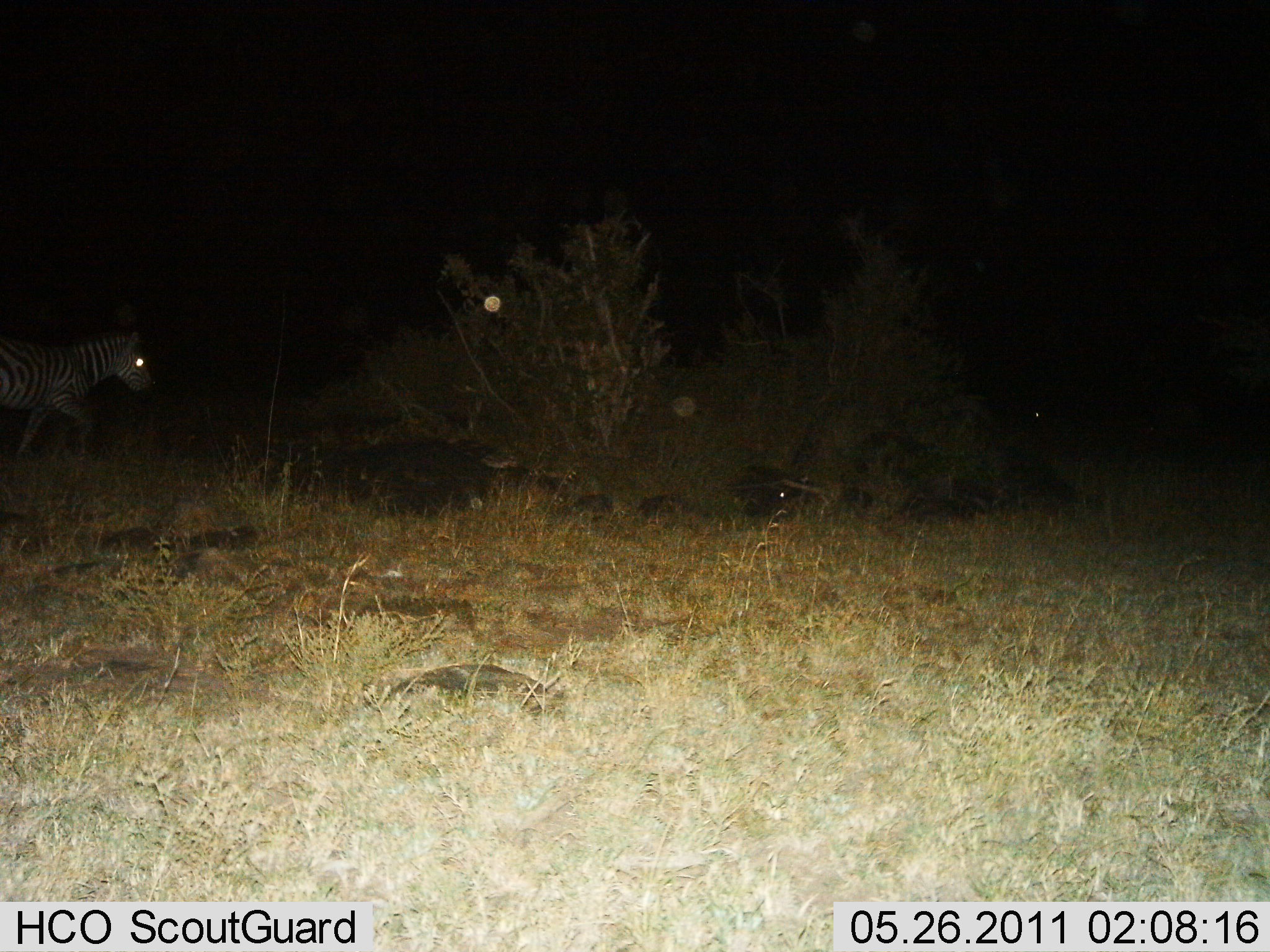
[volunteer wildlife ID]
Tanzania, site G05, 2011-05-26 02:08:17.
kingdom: Animalia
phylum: Chordata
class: Mammalia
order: Perissodactyla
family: Equidae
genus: Equus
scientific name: Equus quagga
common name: plains zebra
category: zebra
Zebra (plains zebra) (Equus quagga), count 1. Behavior (volunteer vote fractions): standing 9%, resting 0%, moving 91%, interacting 0%. Young present (vote fraction): 0%. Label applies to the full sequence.